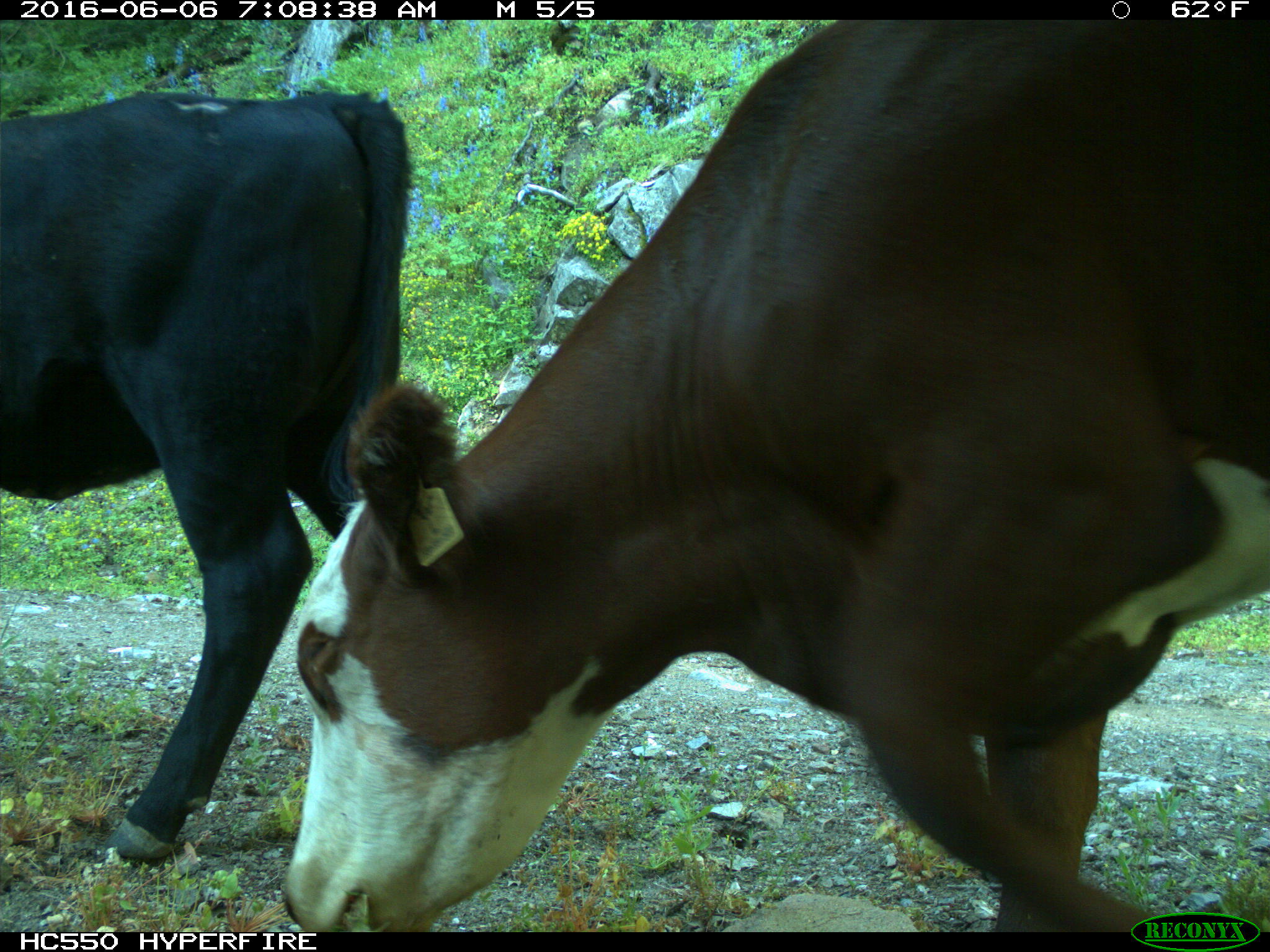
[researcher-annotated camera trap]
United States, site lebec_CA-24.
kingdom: Animalia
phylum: Chordata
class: Mammalia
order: Artiodactyla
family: Bovidae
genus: Bos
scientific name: Bos taurus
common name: domestic cow